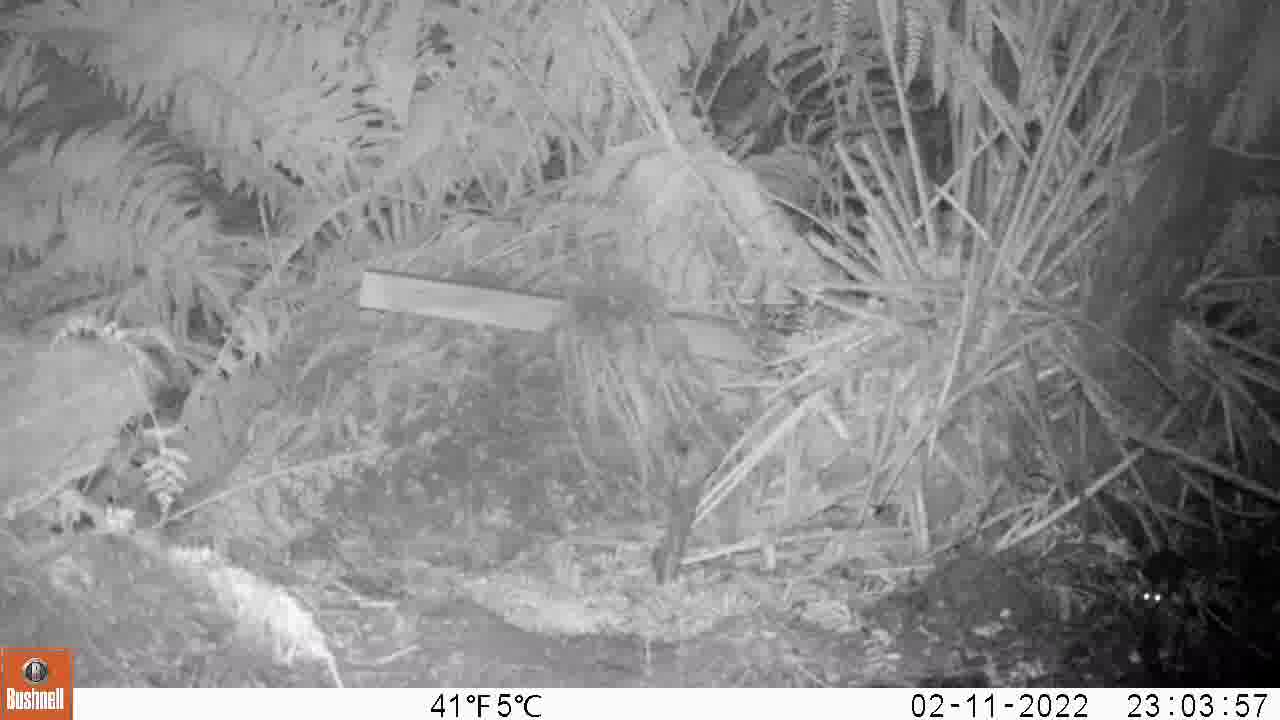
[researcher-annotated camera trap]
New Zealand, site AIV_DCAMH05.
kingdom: Animalia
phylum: Chordata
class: Mammalia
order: Rodentia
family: Muridae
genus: Mus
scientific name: Mus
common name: mouse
Mouse (Mus).